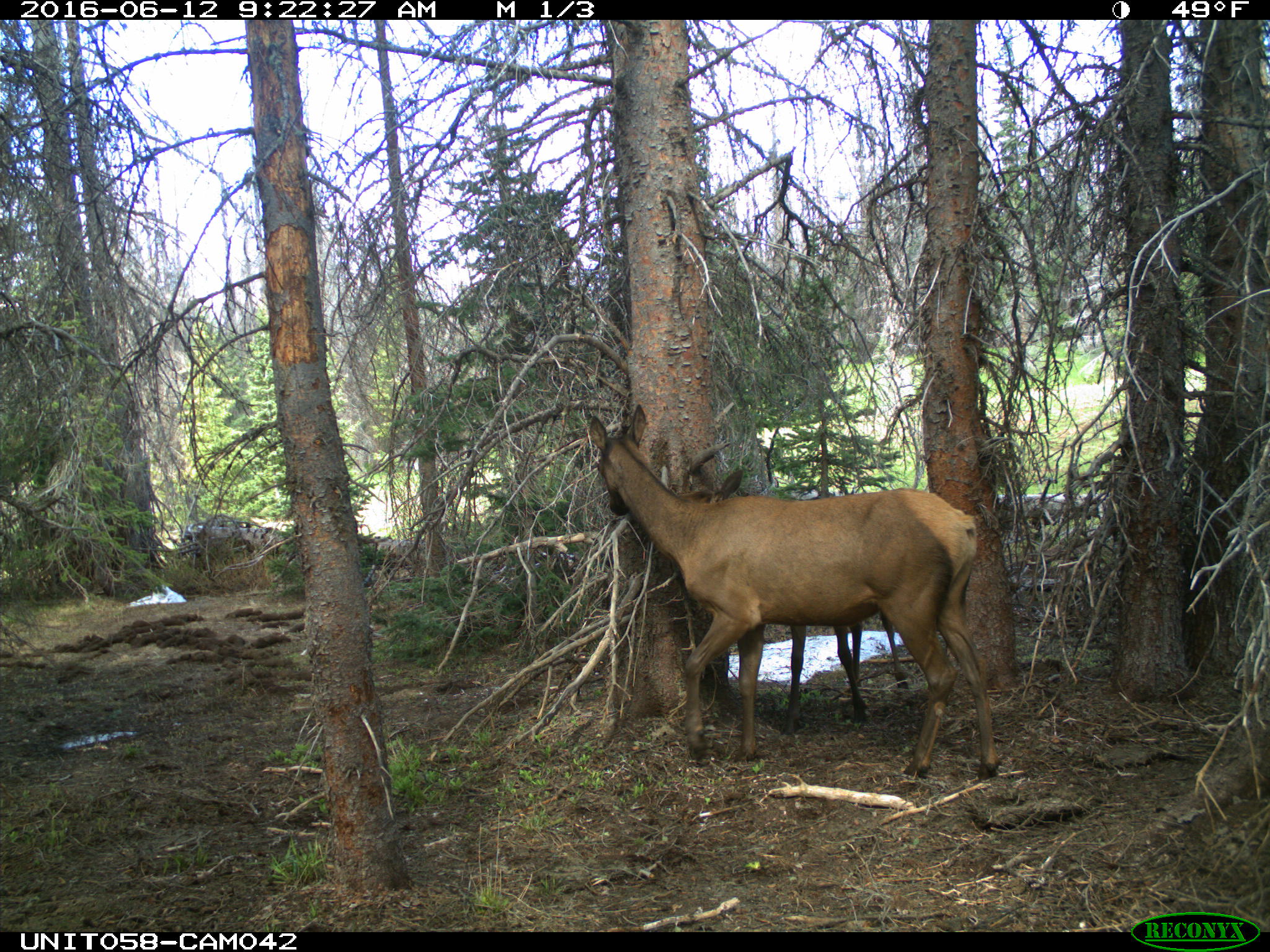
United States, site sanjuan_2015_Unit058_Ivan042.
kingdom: Animalia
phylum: Chordata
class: Mammalia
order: Artiodactyla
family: Cervidae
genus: Cervus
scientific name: Cervus elaphus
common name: red deer